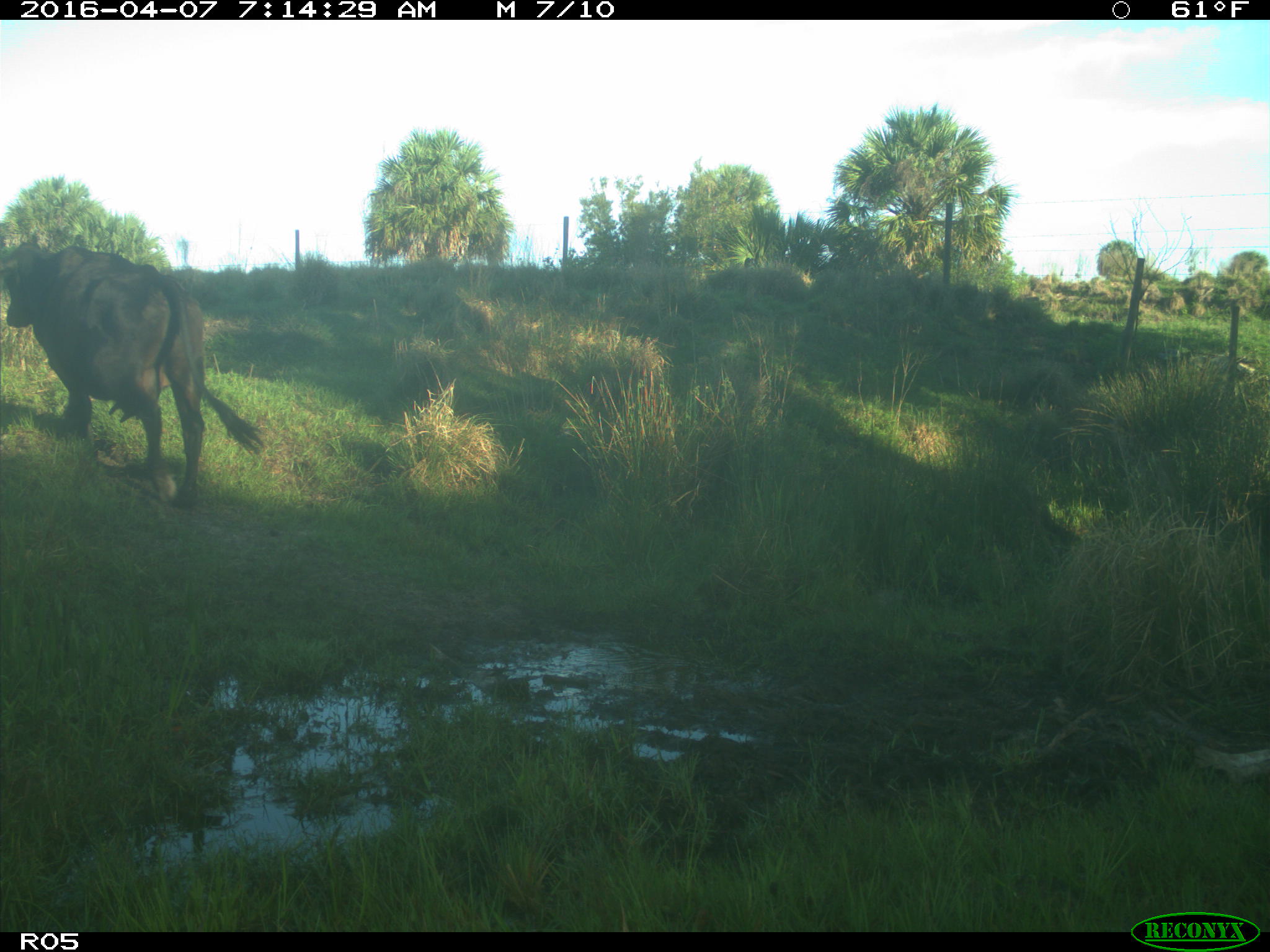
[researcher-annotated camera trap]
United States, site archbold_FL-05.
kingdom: Animalia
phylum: Chordata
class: Mammalia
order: Artiodactyla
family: Bovidae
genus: Bos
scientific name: Bos taurus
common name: domestic cow